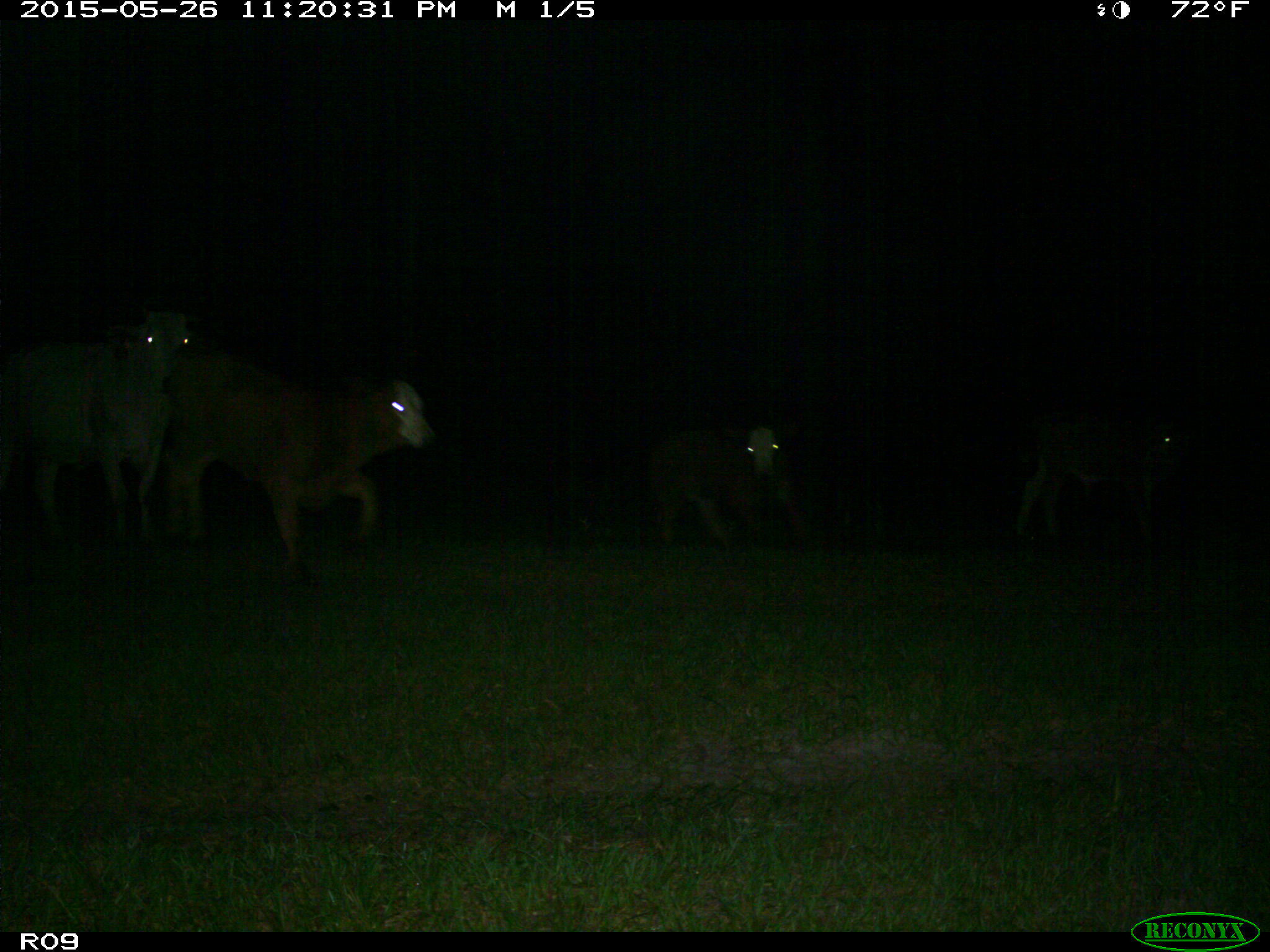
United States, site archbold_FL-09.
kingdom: Animalia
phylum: Chordata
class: Mammalia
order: Artiodactyla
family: Bovidae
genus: Bos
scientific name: Bos taurus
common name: domestic cow